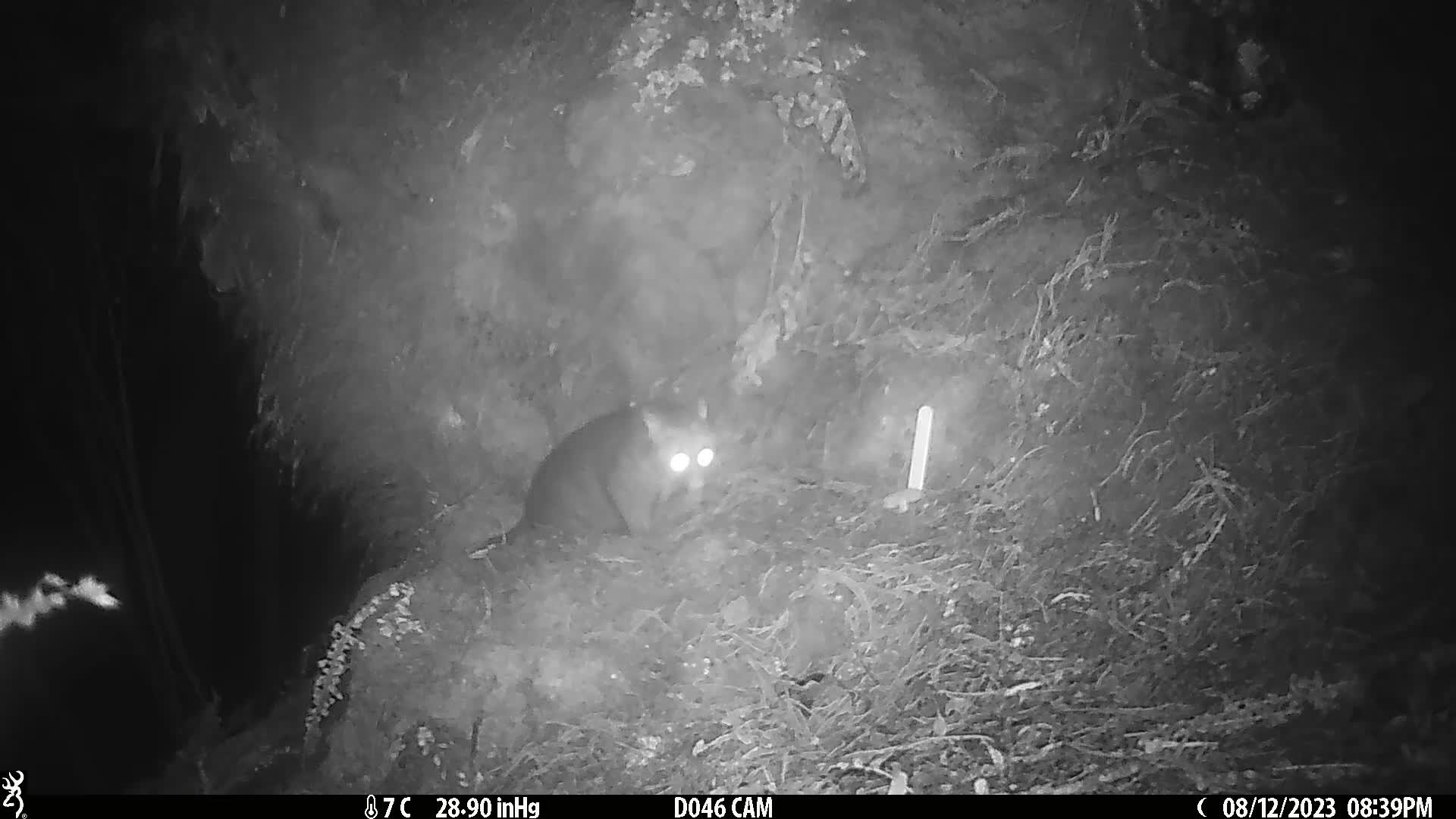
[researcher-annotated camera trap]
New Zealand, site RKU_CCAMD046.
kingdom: Animalia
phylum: Chordata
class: Mammalia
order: Diprotodontia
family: Phalangeridae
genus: Trichosurus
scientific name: Trichosurus vulpecula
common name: common brushtail possum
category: possum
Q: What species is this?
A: Possum (common brushtail possum) (Trichosurus vulpecula).